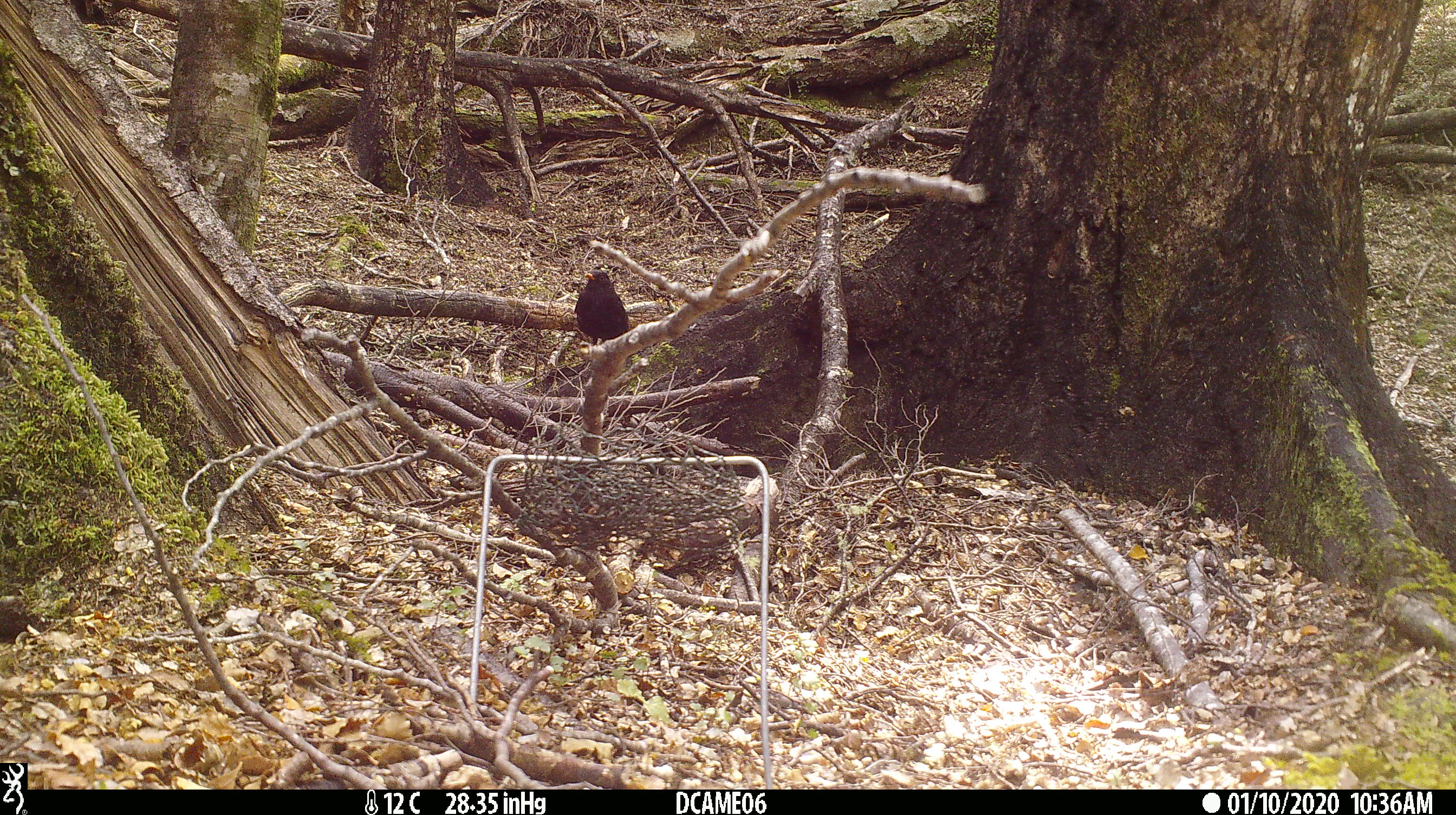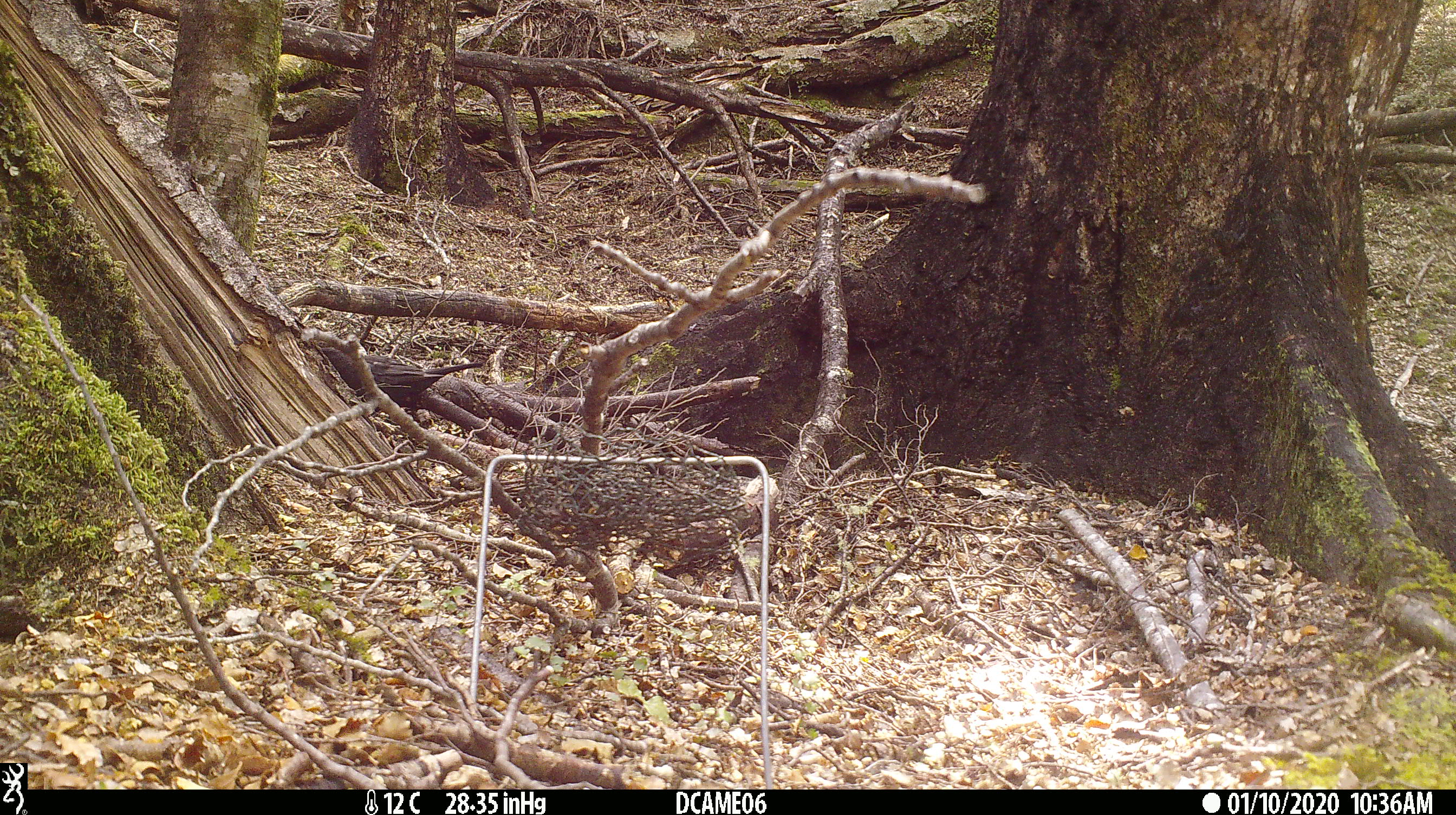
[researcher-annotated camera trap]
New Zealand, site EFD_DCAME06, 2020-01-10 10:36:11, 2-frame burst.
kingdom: Animalia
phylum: Chordata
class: Aves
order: Passeriformes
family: Turdidae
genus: Turdus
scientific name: Turdus merula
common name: eurasian blackbird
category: blackbird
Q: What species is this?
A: Blackbird (eurasian blackbird) (Turdus merula).